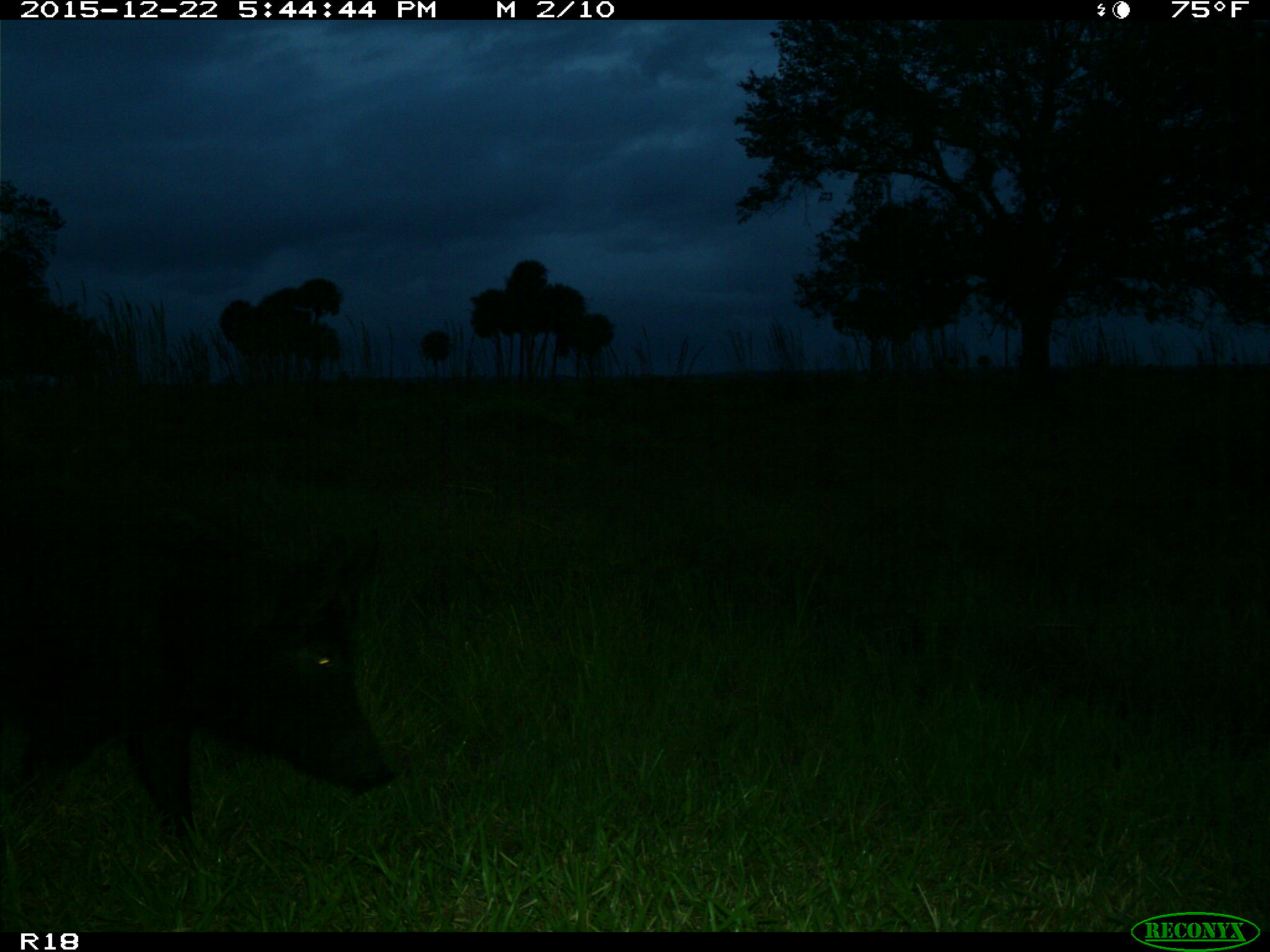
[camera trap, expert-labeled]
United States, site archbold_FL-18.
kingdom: Animalia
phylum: Chordata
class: Mammalia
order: Artiodactyla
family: Suidae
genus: Sus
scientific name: Sus scrofa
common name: wild boar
Sus scrofa (wild boar).